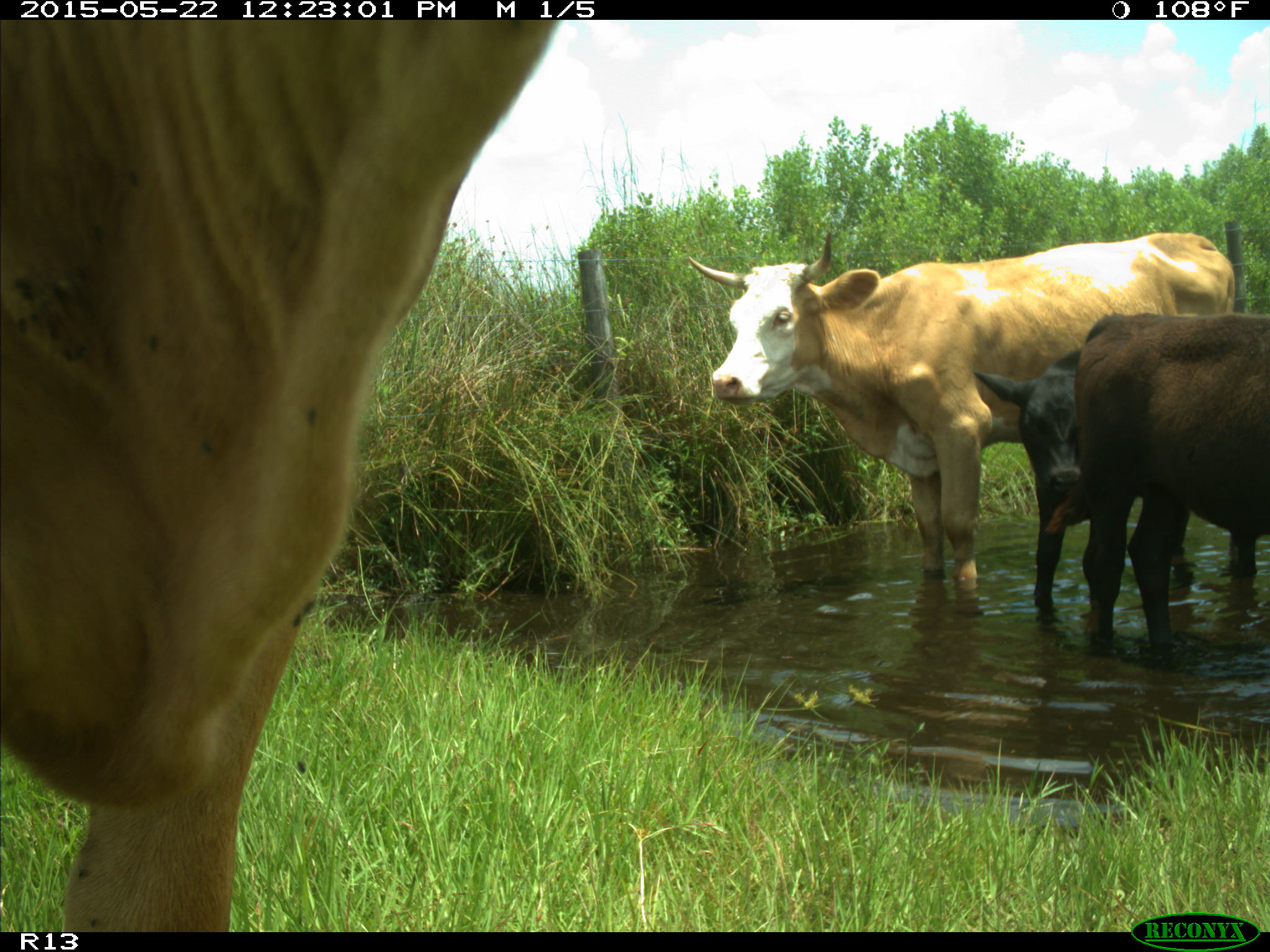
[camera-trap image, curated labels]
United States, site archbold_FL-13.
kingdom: Animalia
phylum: Chordata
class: Mammalia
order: Artiodactyla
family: Bovidae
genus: Bos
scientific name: Bos taurus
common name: domestic cow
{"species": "Bos taurus (domestic cow)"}